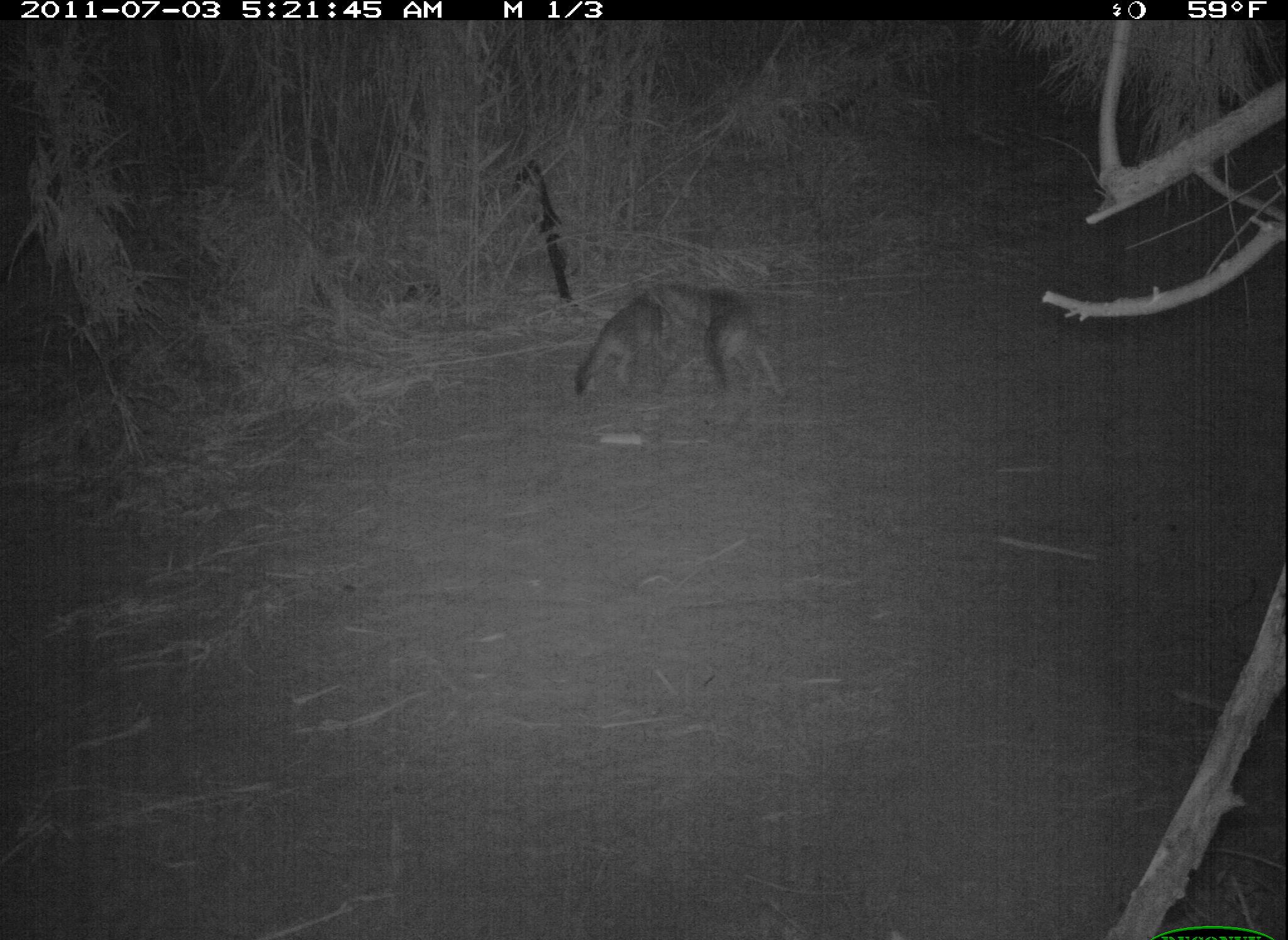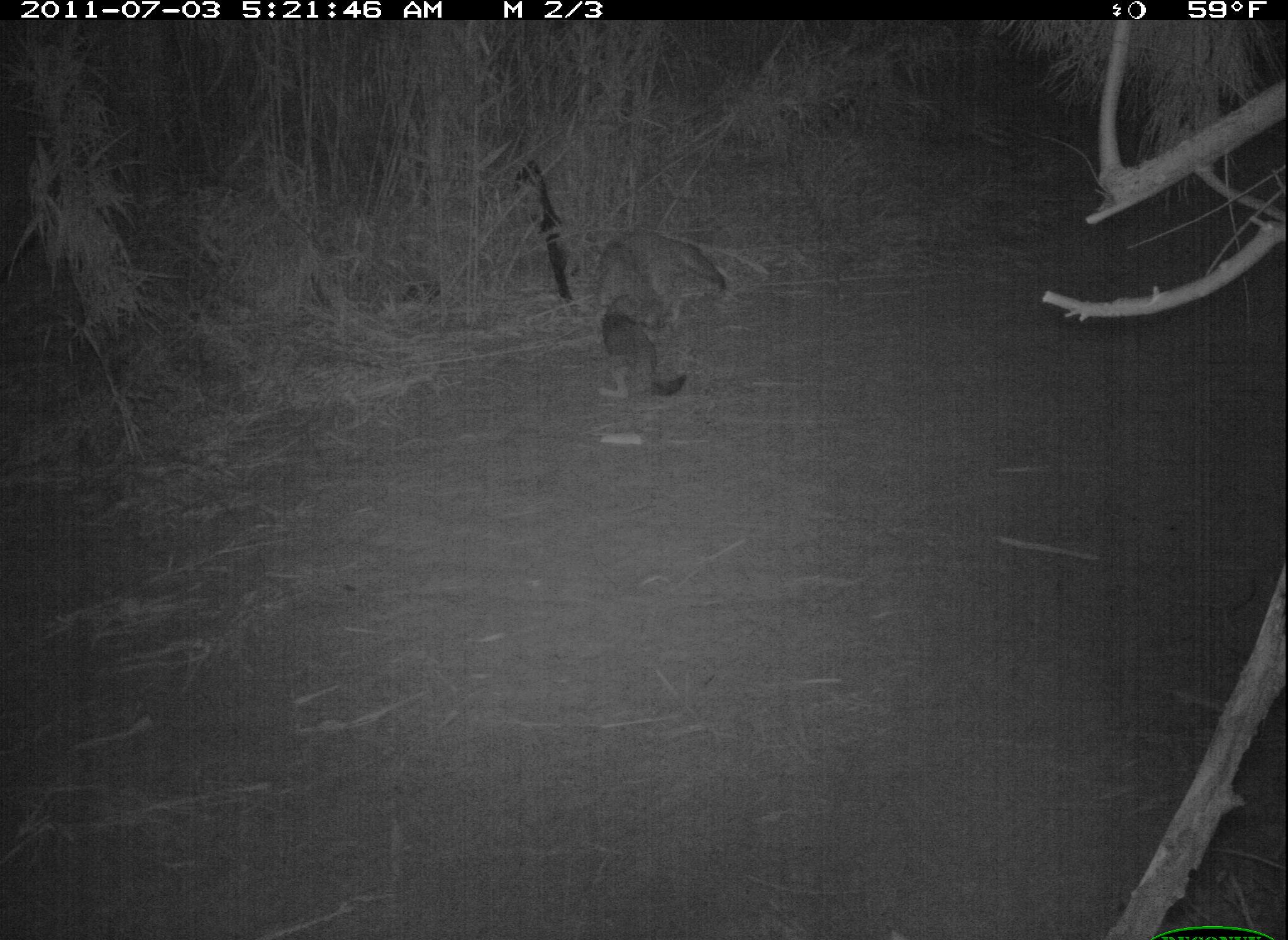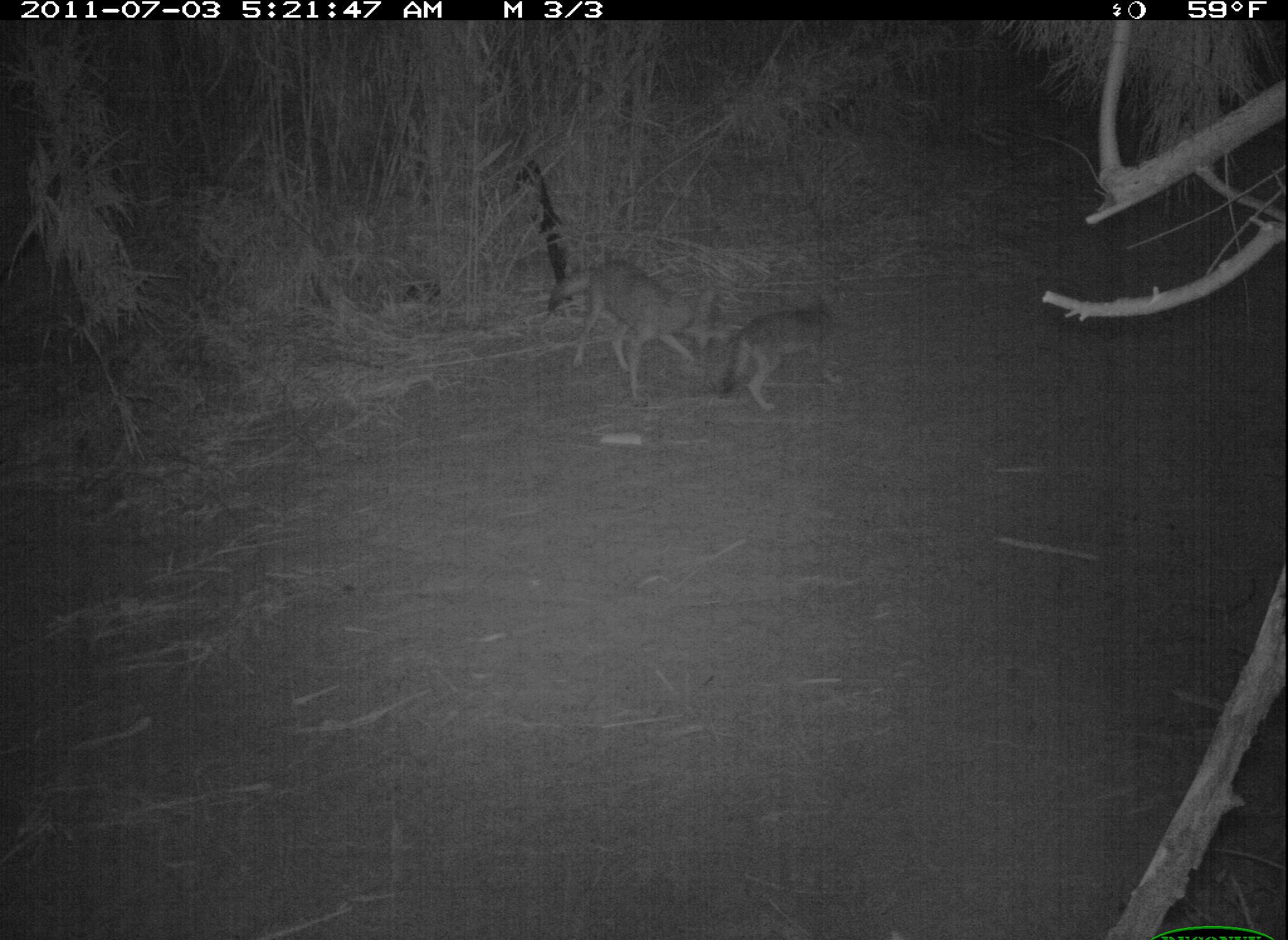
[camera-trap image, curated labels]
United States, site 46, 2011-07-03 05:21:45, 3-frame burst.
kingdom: Animalia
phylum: Chordata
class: Mammalia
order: Carnivora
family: Canidae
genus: Canis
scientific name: Canis latrans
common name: coyote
Coyote (Canis latrans).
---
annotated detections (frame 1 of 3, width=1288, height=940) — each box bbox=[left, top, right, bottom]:
coyote: bbox=[568, 274, 797, 409]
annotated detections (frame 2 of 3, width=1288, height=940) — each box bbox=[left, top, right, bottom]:
coyote: bbox=[594, 224, 726, 399]; bbox=[596, 292, 696, 419]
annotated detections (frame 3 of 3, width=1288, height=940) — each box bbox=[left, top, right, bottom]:
coyote: bbox=[536, 251, 728, 409]; bbox=[724, 288, 855, 416]